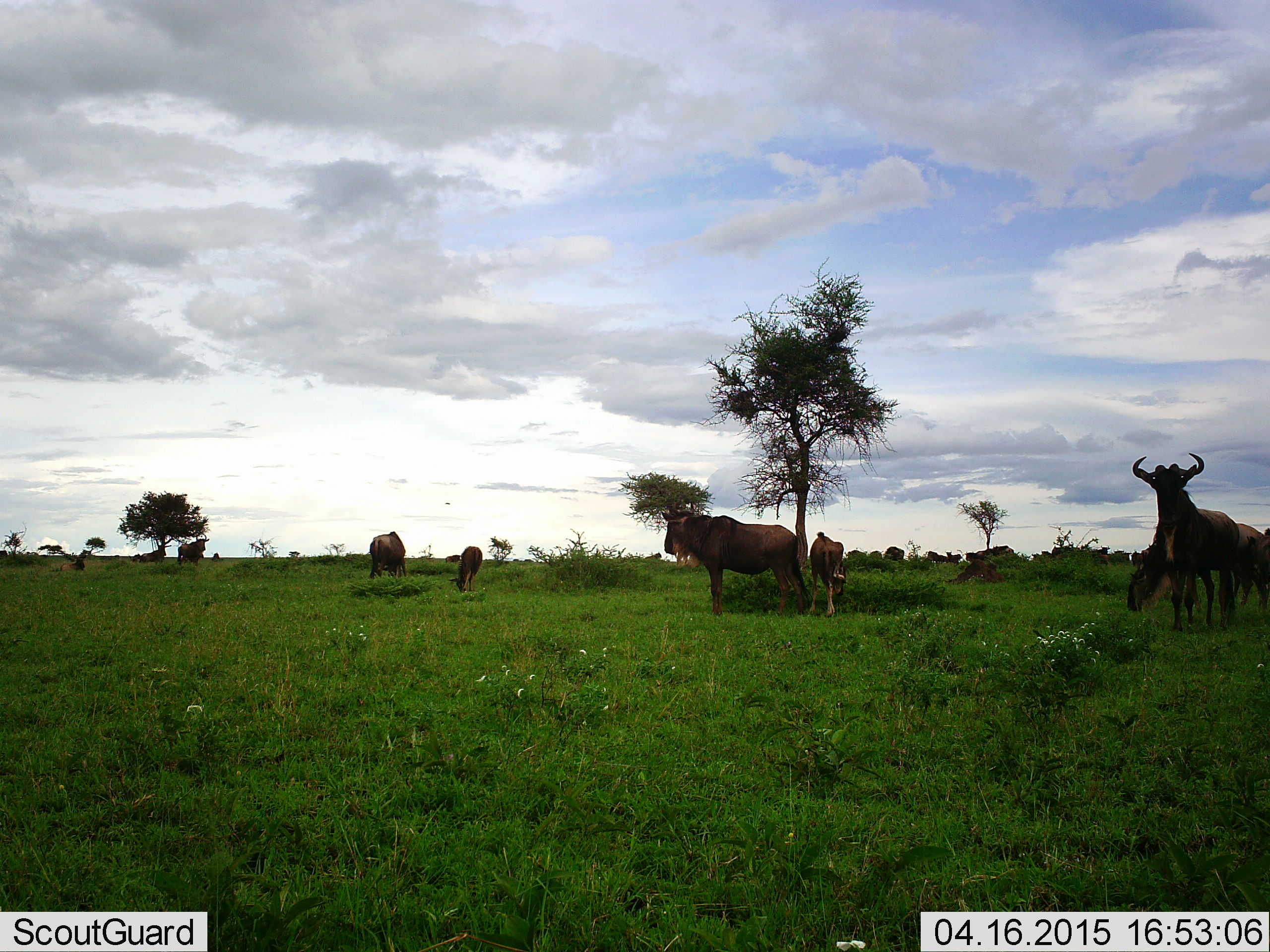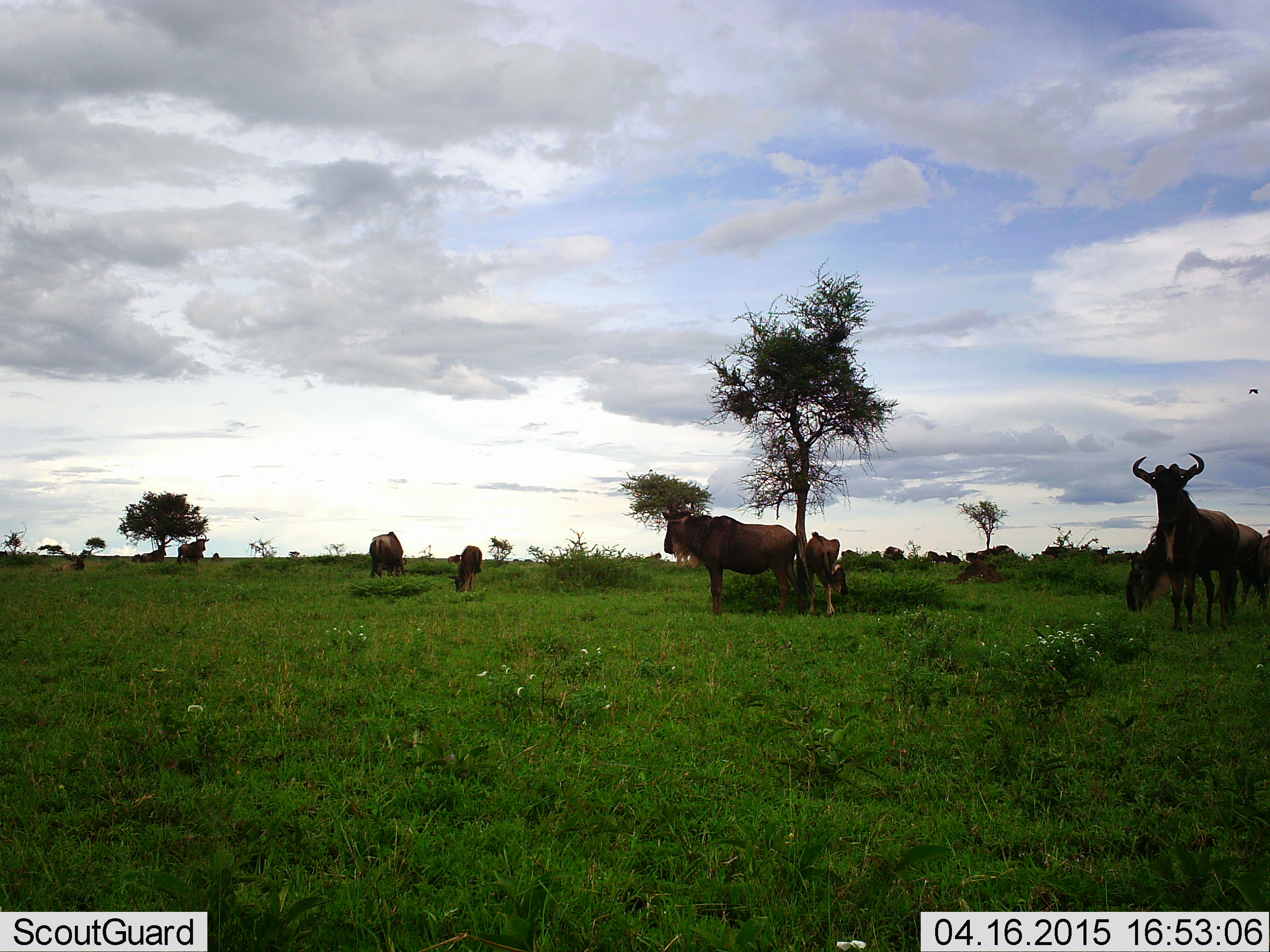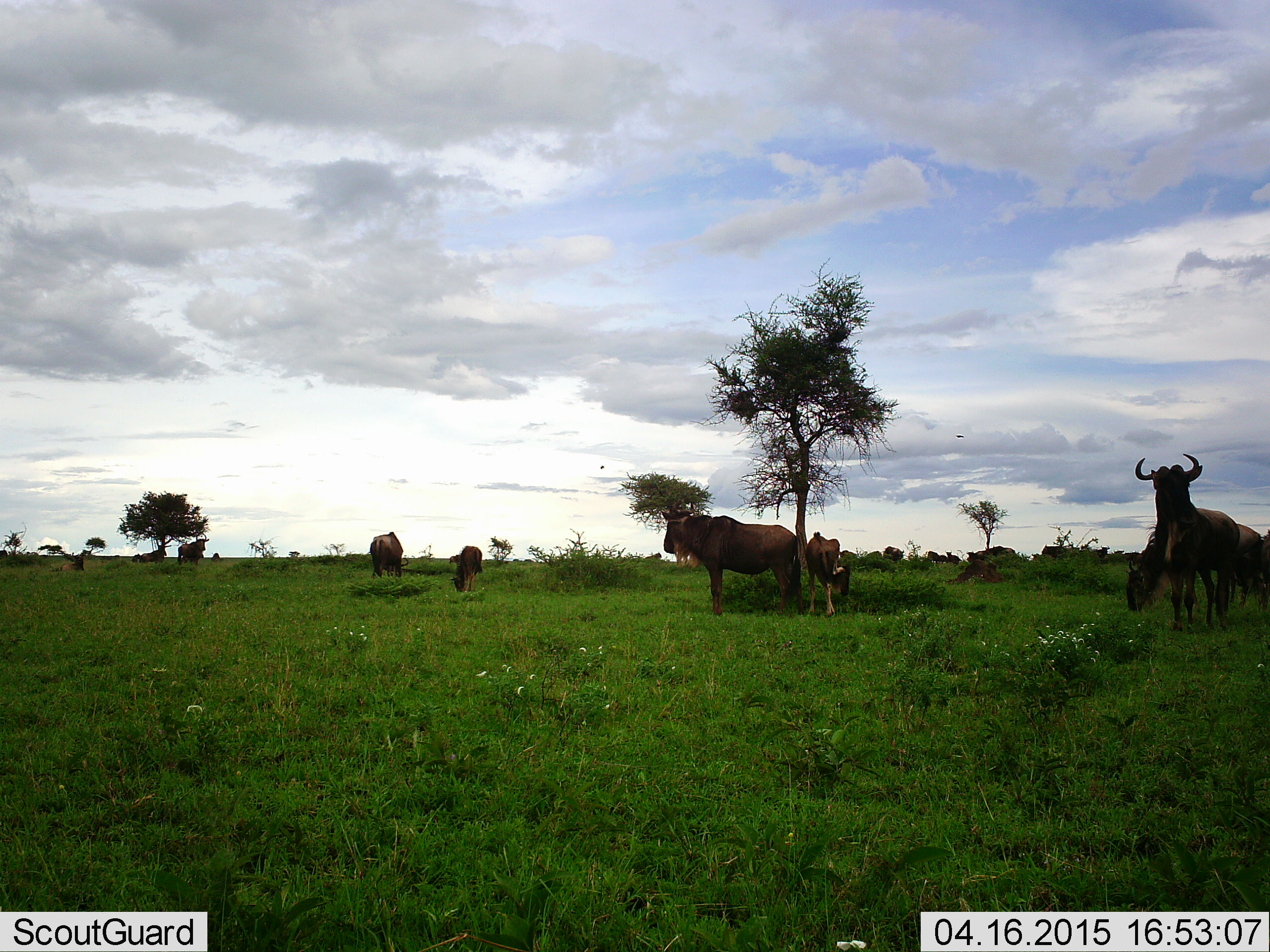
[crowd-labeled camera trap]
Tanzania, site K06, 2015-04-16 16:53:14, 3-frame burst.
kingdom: Animalia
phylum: Chordata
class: Mammalia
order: Artiodactyla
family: Bovidae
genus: Connochaetes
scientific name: Connochaetes taurinus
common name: blue wildebeest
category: wildebeest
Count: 11-50.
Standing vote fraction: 100%.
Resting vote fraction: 27%.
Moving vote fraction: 27%.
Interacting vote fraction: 9%.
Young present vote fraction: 27%.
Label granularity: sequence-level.